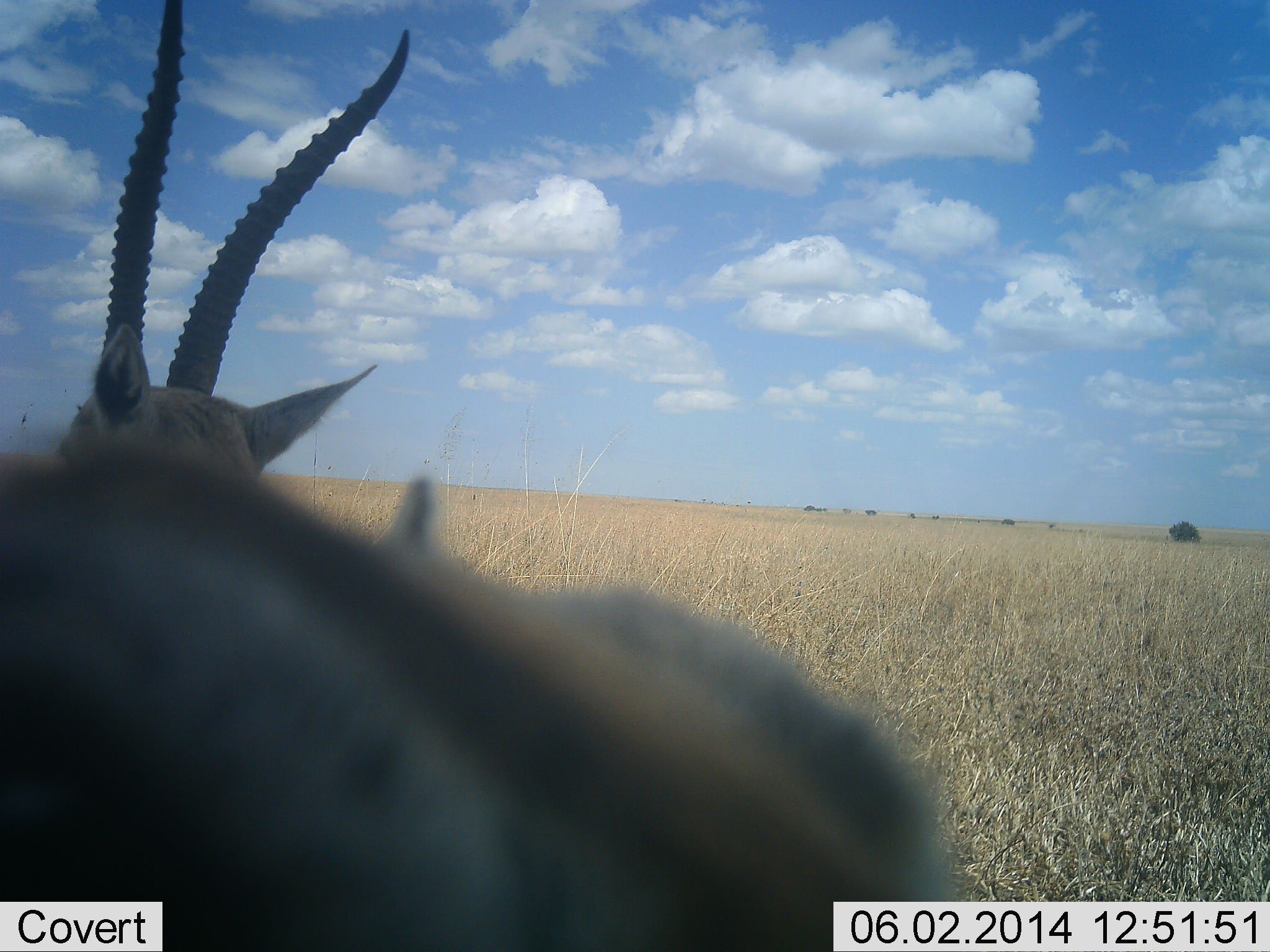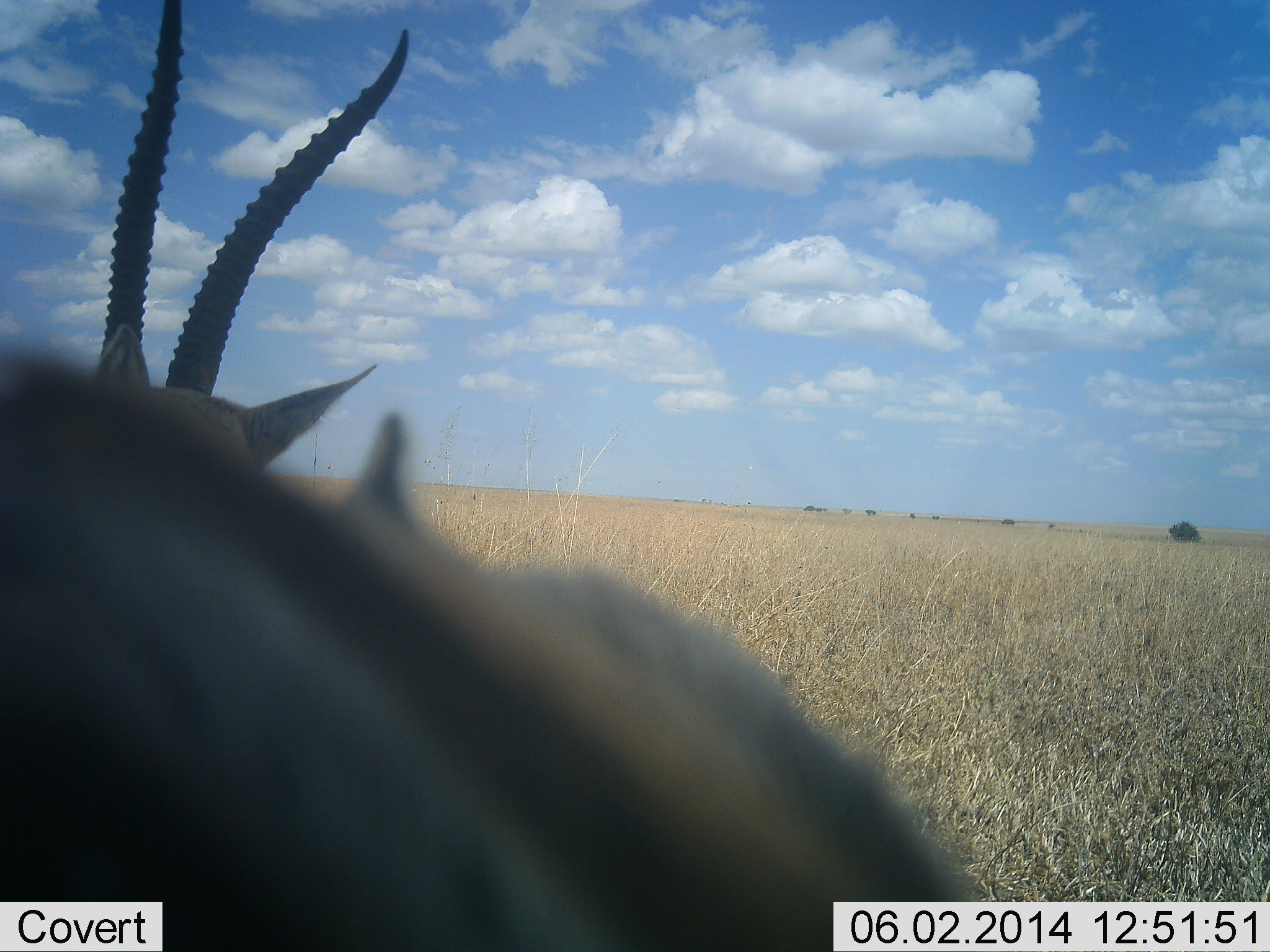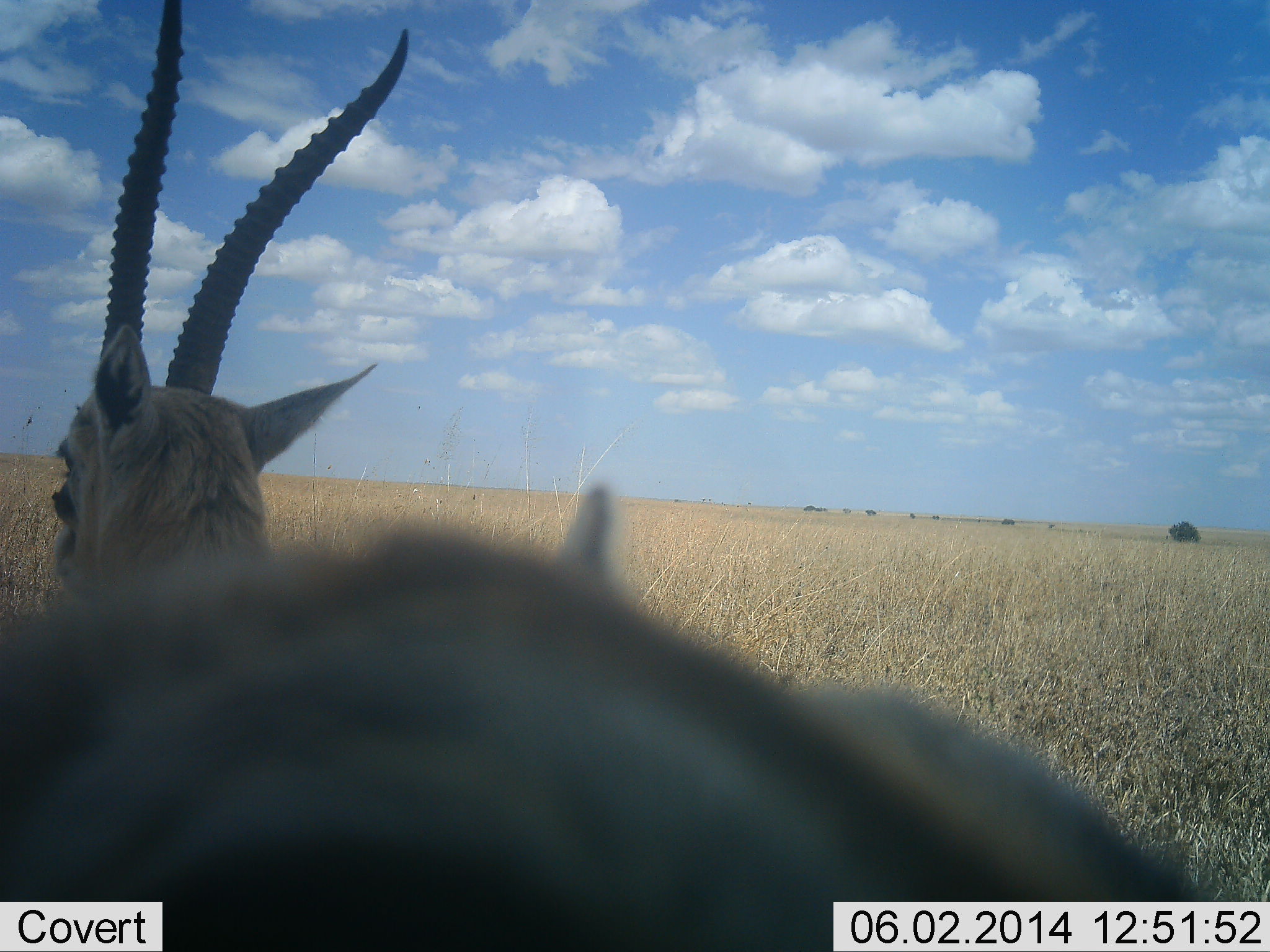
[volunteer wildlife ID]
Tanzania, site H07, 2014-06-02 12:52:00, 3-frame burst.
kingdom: Animalia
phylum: Chordata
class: Mammalia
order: Artiodactyla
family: Bovidae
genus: Eudorcas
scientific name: Eudorcas thomsonii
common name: thomson's gazelle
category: gazellethomsons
Gazellethomsons (thomson's gazelle) (Eudorcas thomsonii), count 2. Behavior (volunteer vote fractions): standing 100%, resting 0%, moving 0%, interacting 0%. Young present (vote fraction): 0%. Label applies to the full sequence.